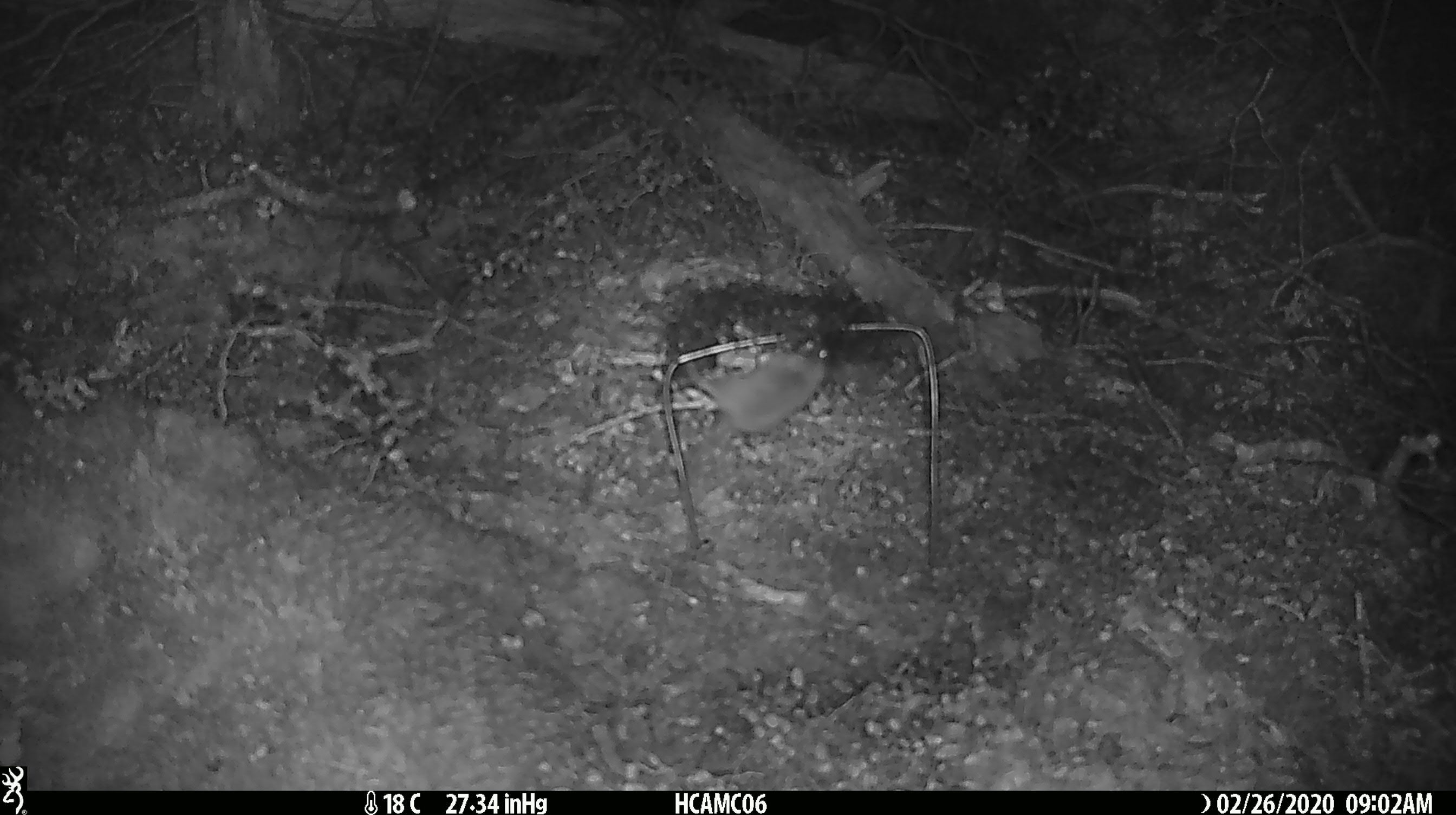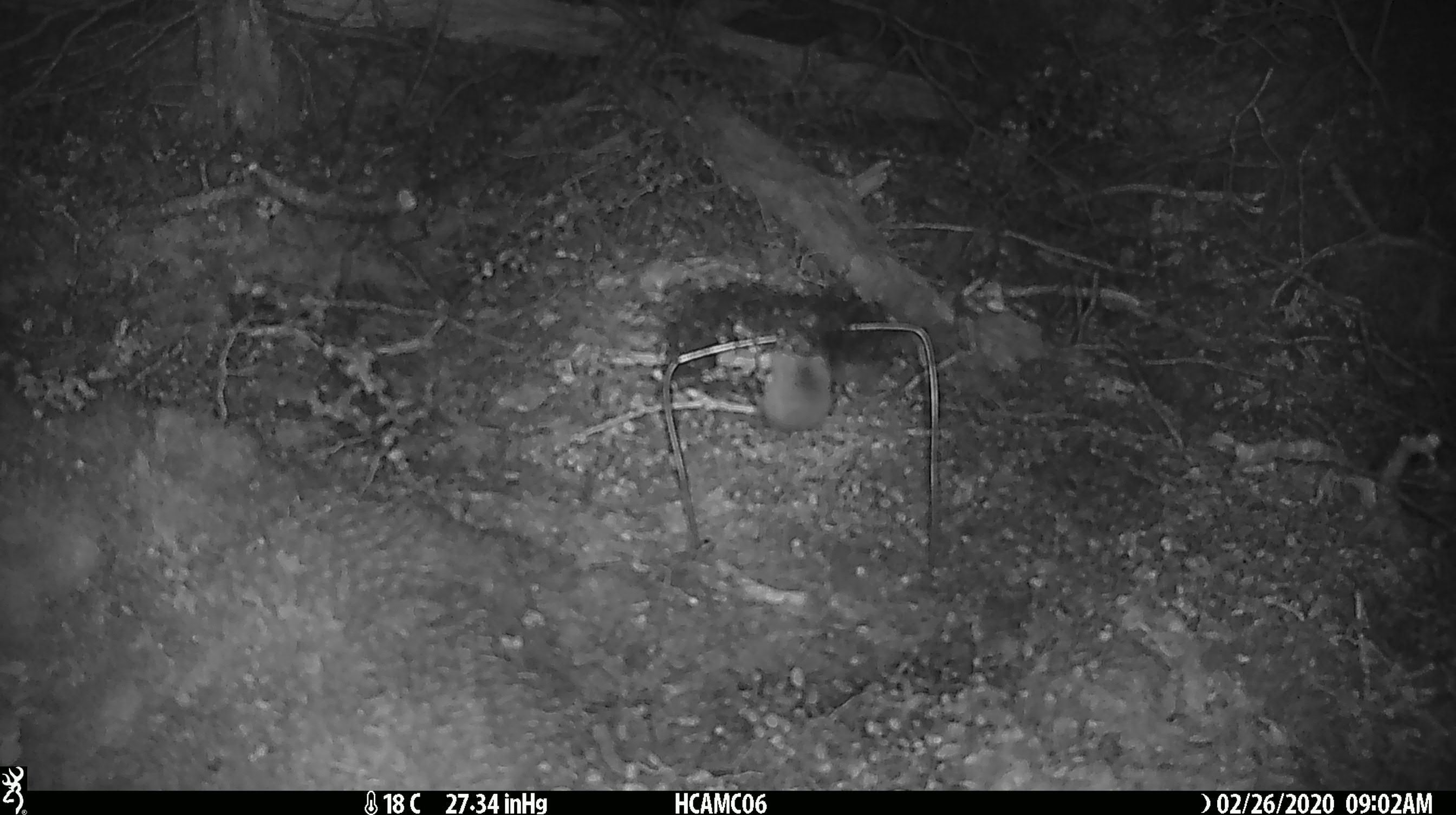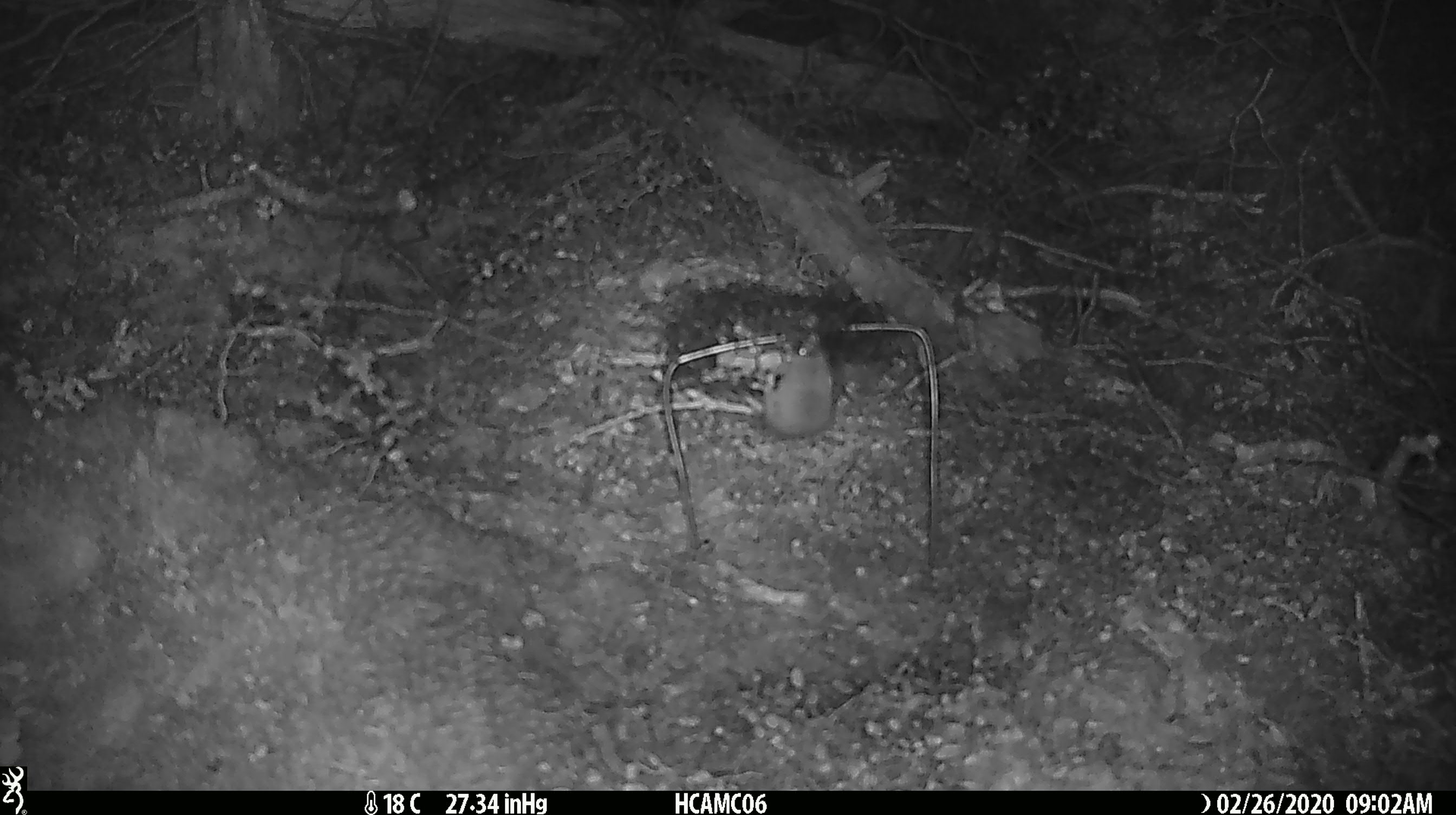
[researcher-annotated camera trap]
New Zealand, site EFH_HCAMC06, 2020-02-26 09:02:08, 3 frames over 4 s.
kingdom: Animalia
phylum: Chordata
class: Mammalia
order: Rodentia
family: Muridae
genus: Mus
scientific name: Mus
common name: mouse